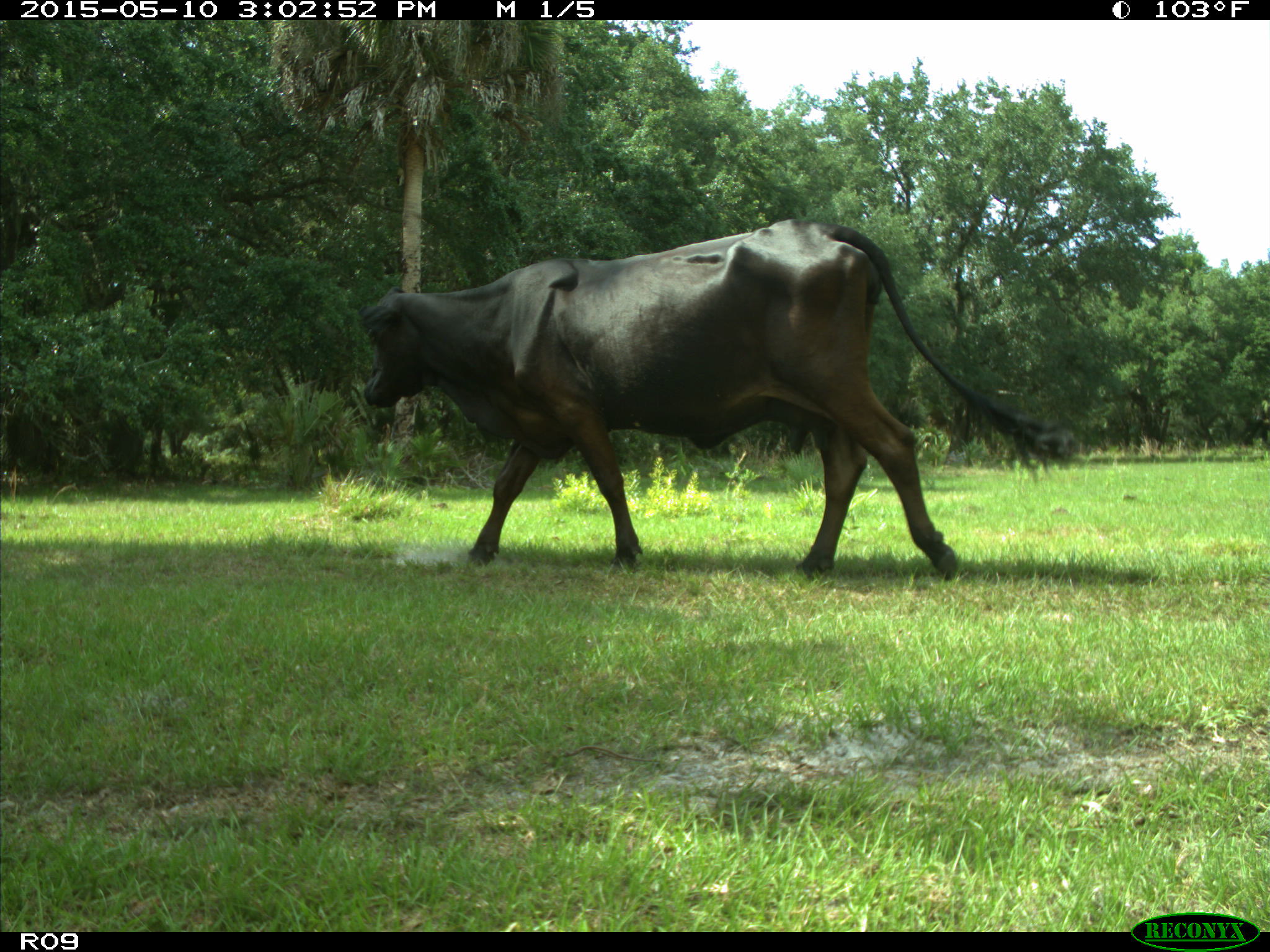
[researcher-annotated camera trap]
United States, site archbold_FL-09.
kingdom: Animalia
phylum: Chordata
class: Mammalia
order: Artiodactyla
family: Bovidae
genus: Bos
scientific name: Bos taurus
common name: domestic cow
Bos taurus (domestic cow).